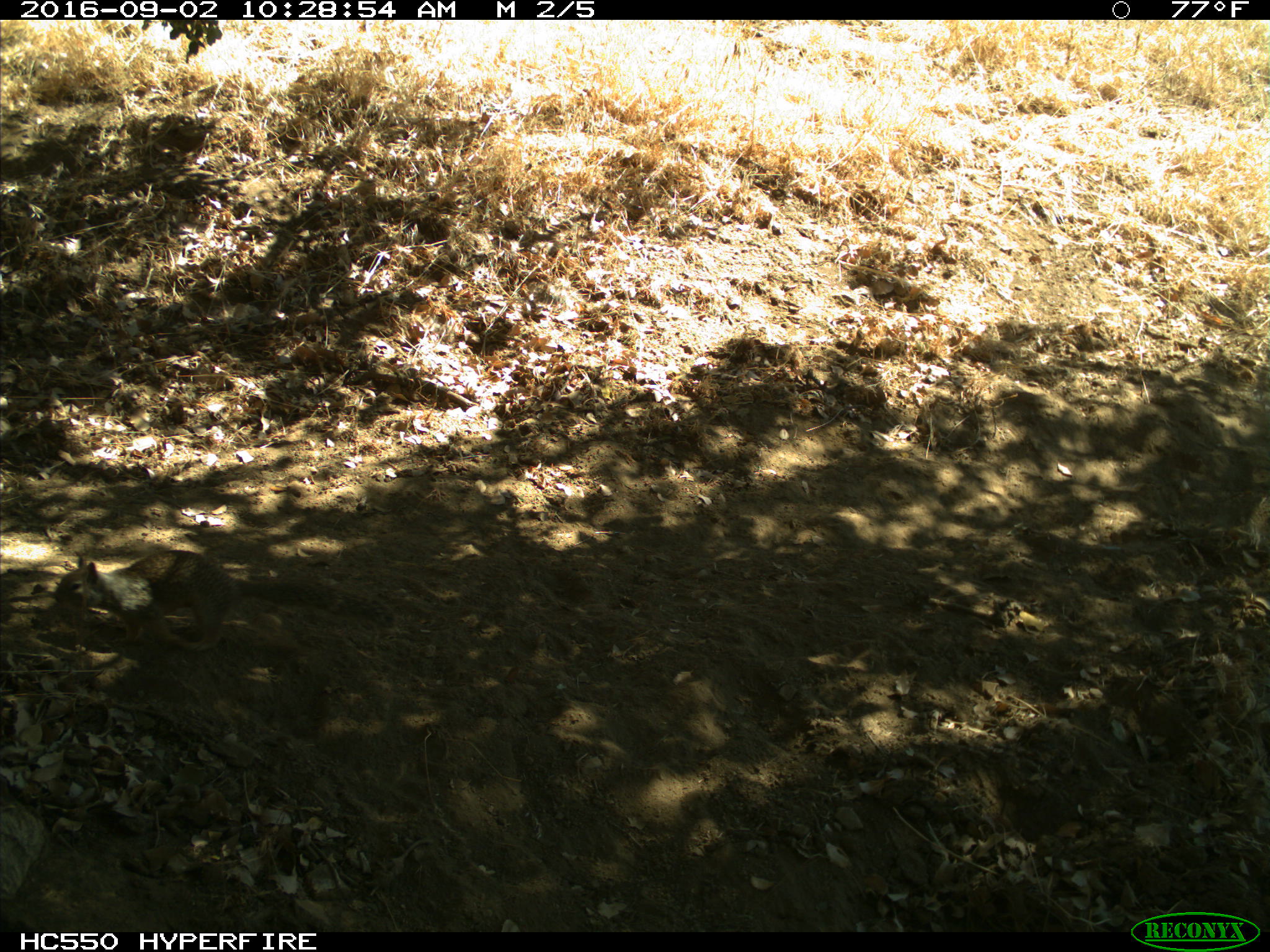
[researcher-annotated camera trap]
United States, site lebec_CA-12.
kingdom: Animalia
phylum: Chordata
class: Mammalia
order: Rodentia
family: Sciuridae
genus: Otospermophilus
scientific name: Otospermophilus beecheyi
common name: california ground squirrel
Otospermophilus beecheyi (california ground squirrel).